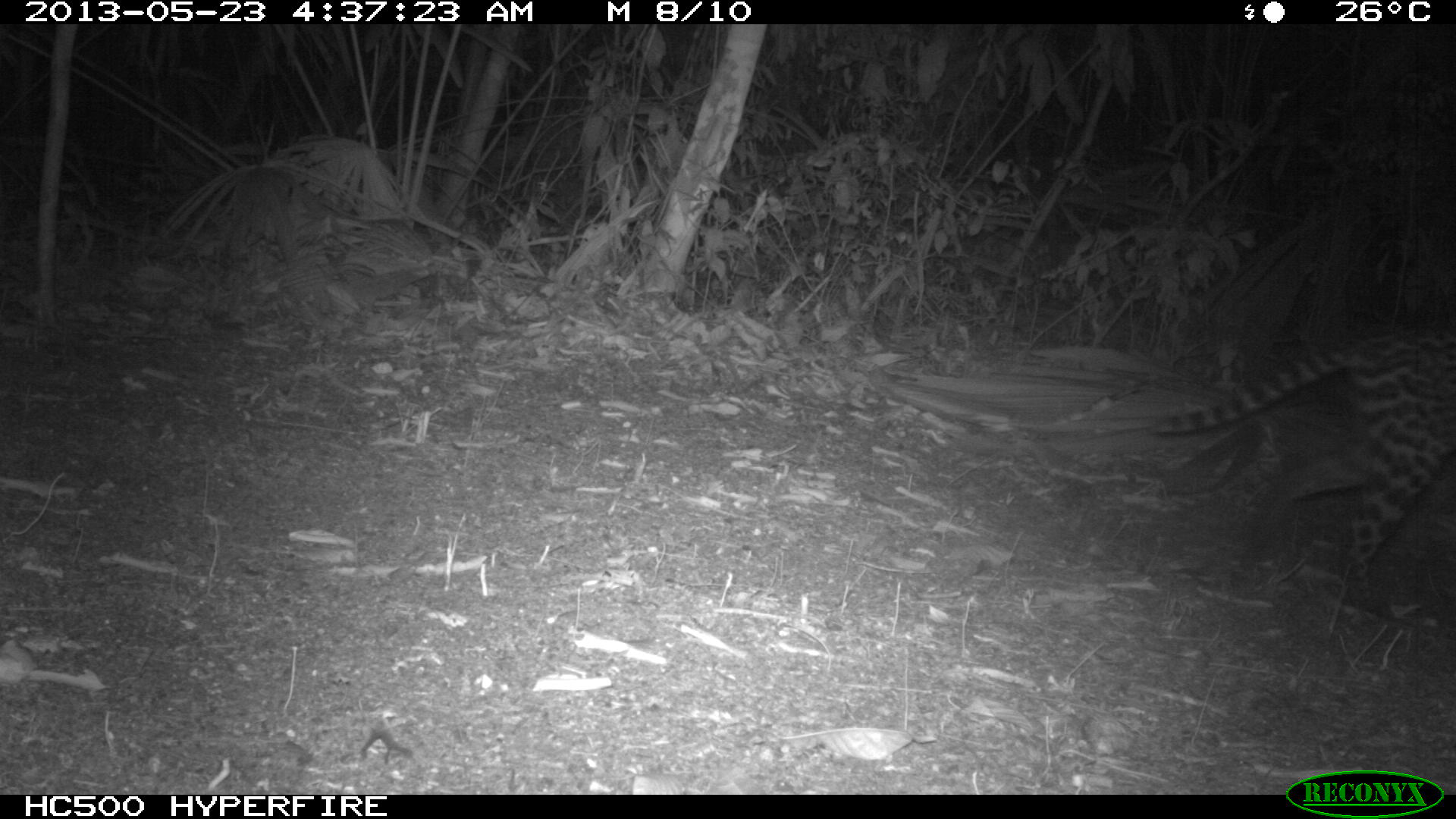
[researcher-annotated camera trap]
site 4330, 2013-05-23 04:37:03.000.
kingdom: Animalia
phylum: Chordata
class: Mammalia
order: Carnivora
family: Felidae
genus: Leopardus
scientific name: Leopardus pardalis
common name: ocelot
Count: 1.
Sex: female.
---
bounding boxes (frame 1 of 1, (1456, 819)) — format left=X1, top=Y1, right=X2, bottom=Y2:
leopardus pardalis: left=1142, top=327, right=1456, bottom=621